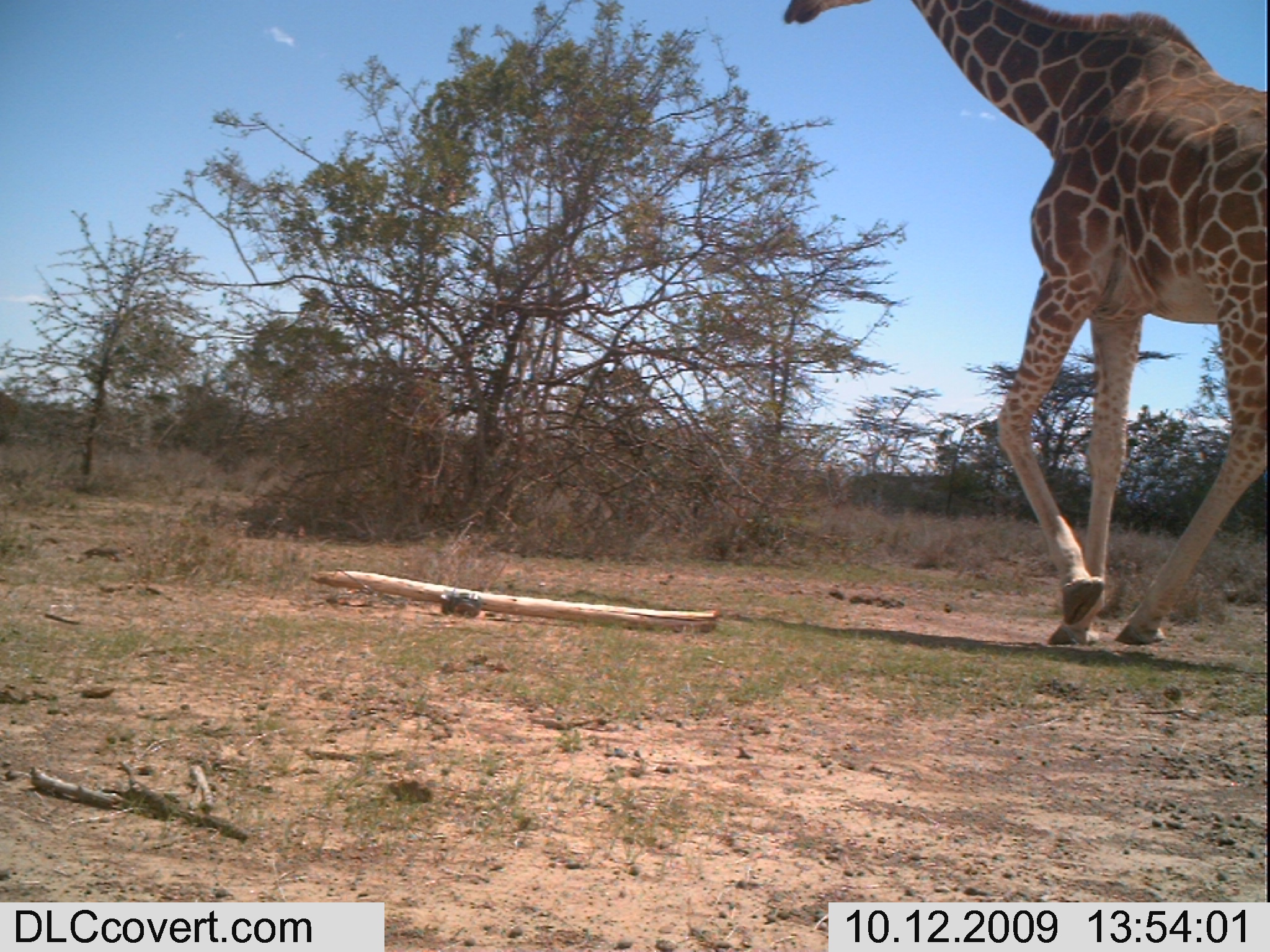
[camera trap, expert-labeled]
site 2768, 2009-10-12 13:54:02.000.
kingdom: Animalia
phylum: Chordata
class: Mammalia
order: Artiodactyla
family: Giraffidae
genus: Giraffa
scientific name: Giraffa camelopardalis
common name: giraffe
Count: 1.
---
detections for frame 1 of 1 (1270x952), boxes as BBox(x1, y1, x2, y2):
giraffa camelopardalis: BBox(778, 0, 1270, 655)